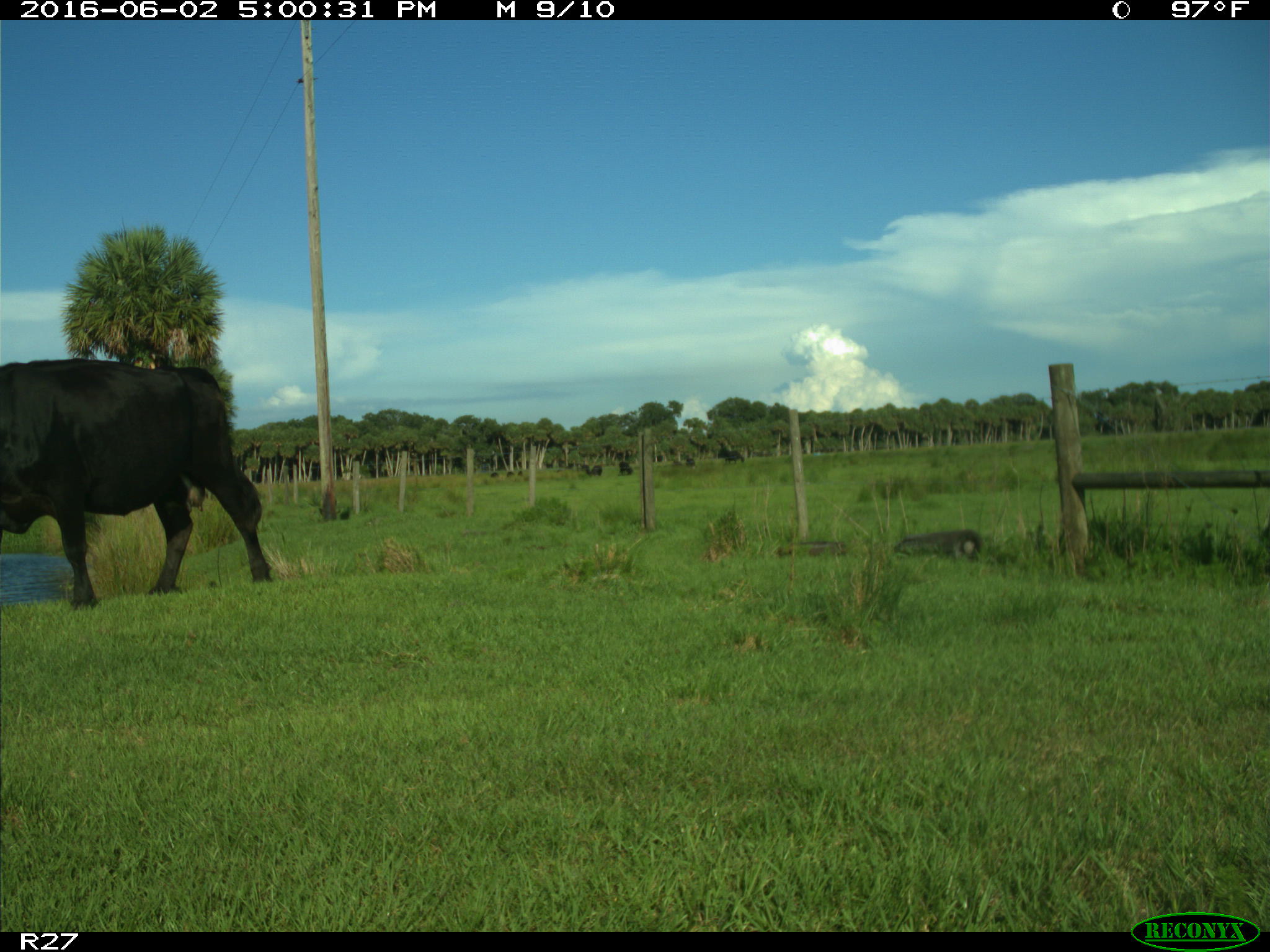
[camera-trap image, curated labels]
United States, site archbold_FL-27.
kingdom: Animalia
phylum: Chordata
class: Mammalia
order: Artiodactyla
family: Bovidae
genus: Bos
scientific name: Bos taurus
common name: domestic cow